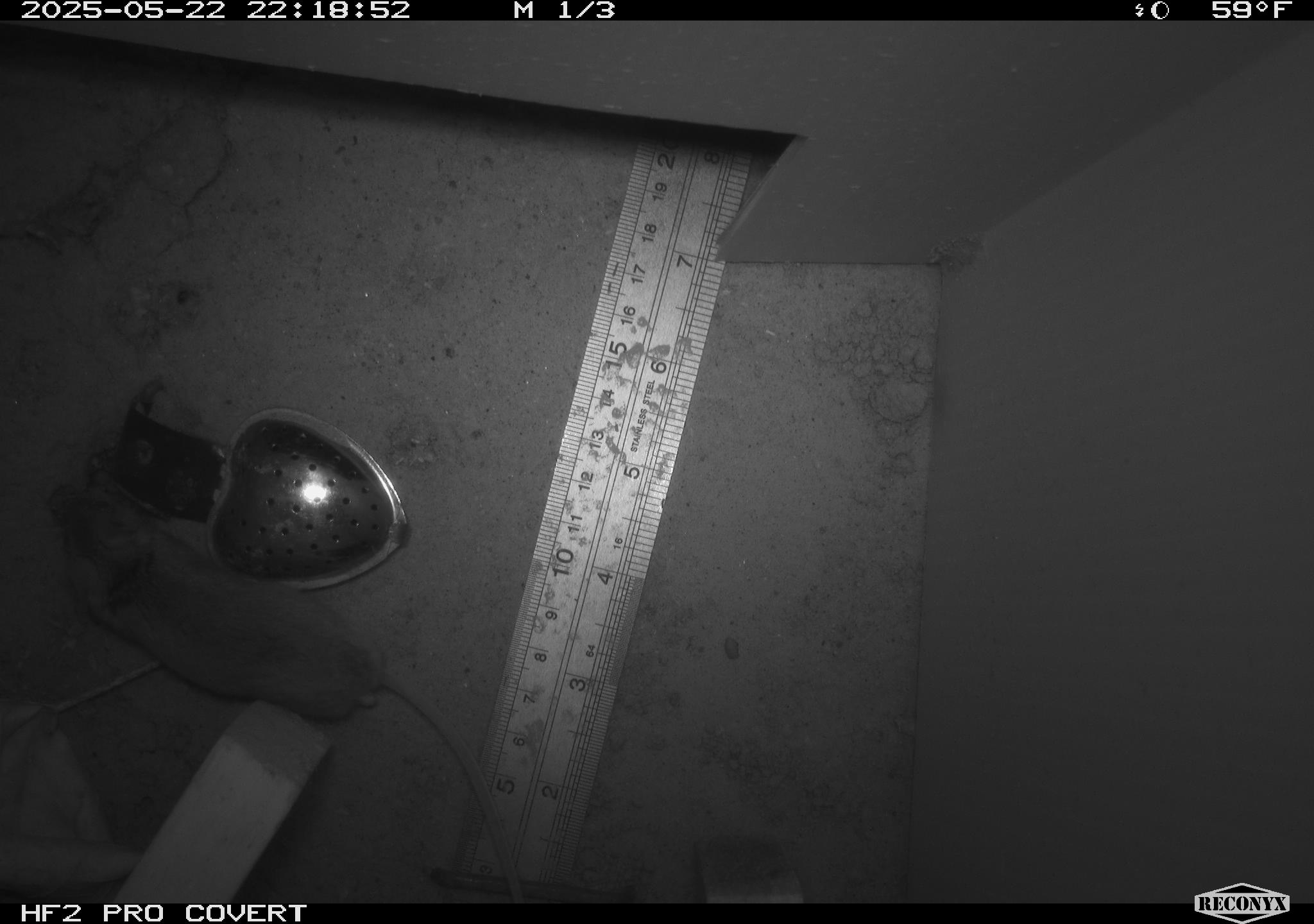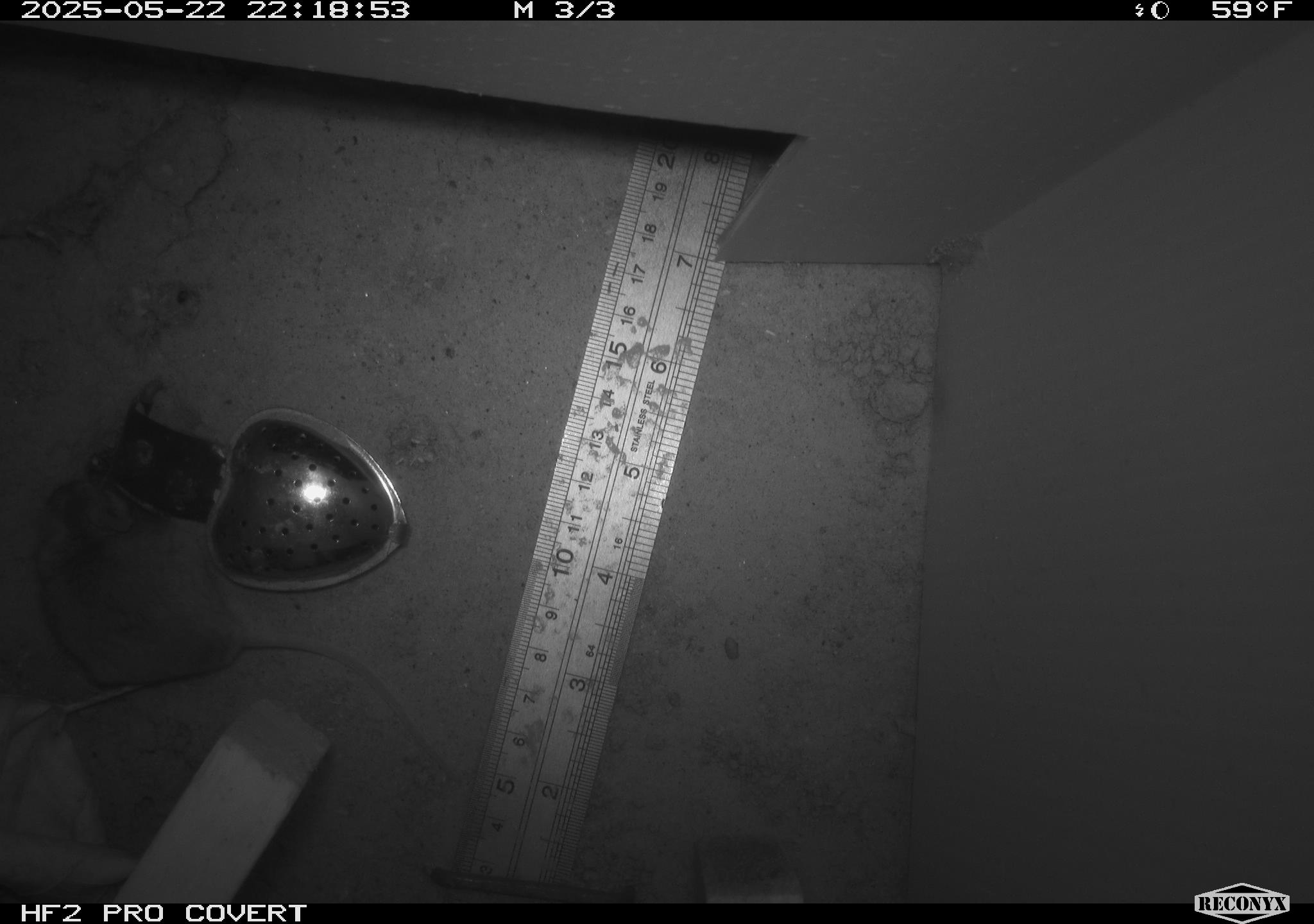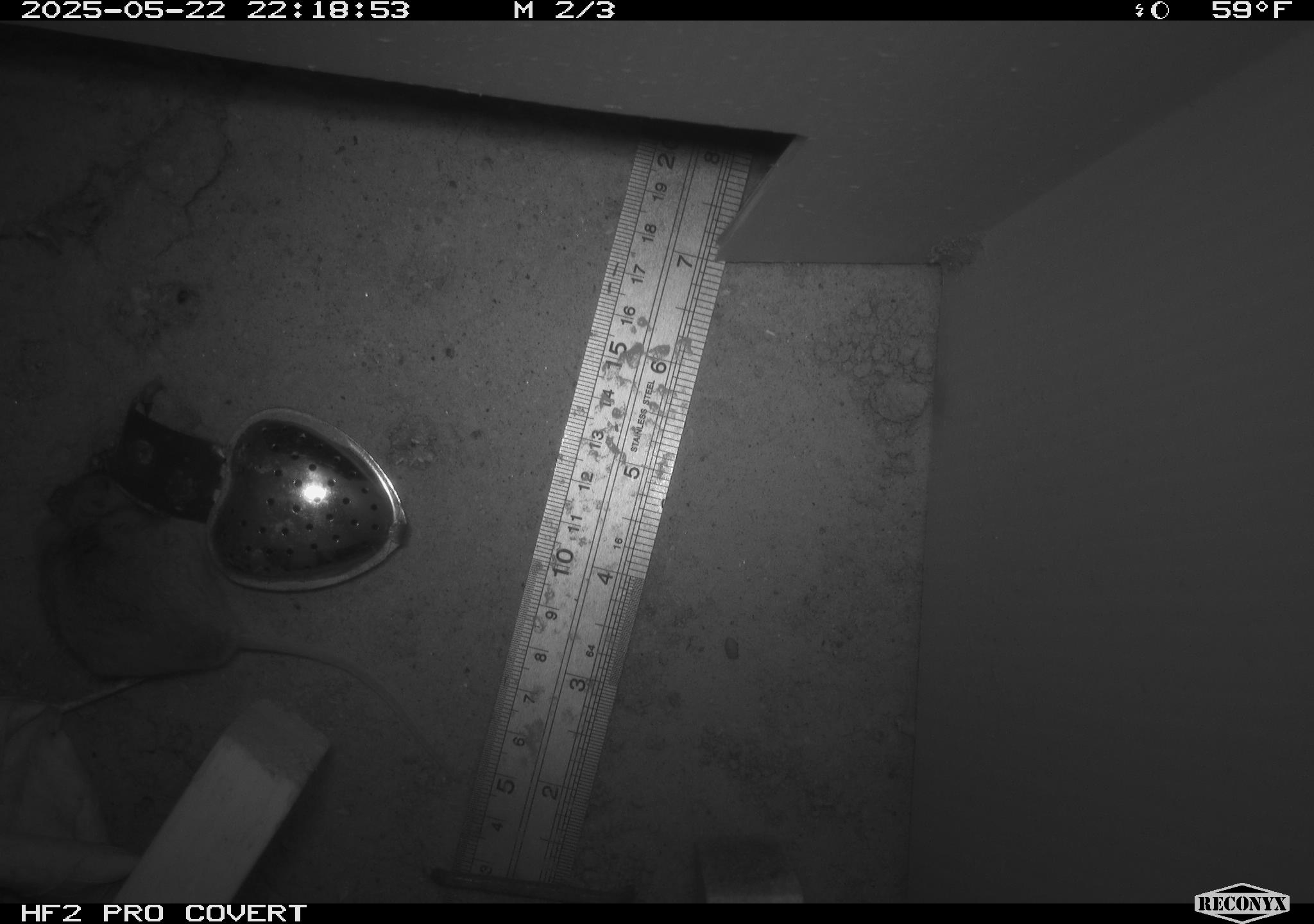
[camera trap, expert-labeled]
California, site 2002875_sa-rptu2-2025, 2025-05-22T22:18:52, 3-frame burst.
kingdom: Animalia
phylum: Chordata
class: Mammalia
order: Rodentia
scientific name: Rodentia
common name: mouse species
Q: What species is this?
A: Mouse species (Rodentia).